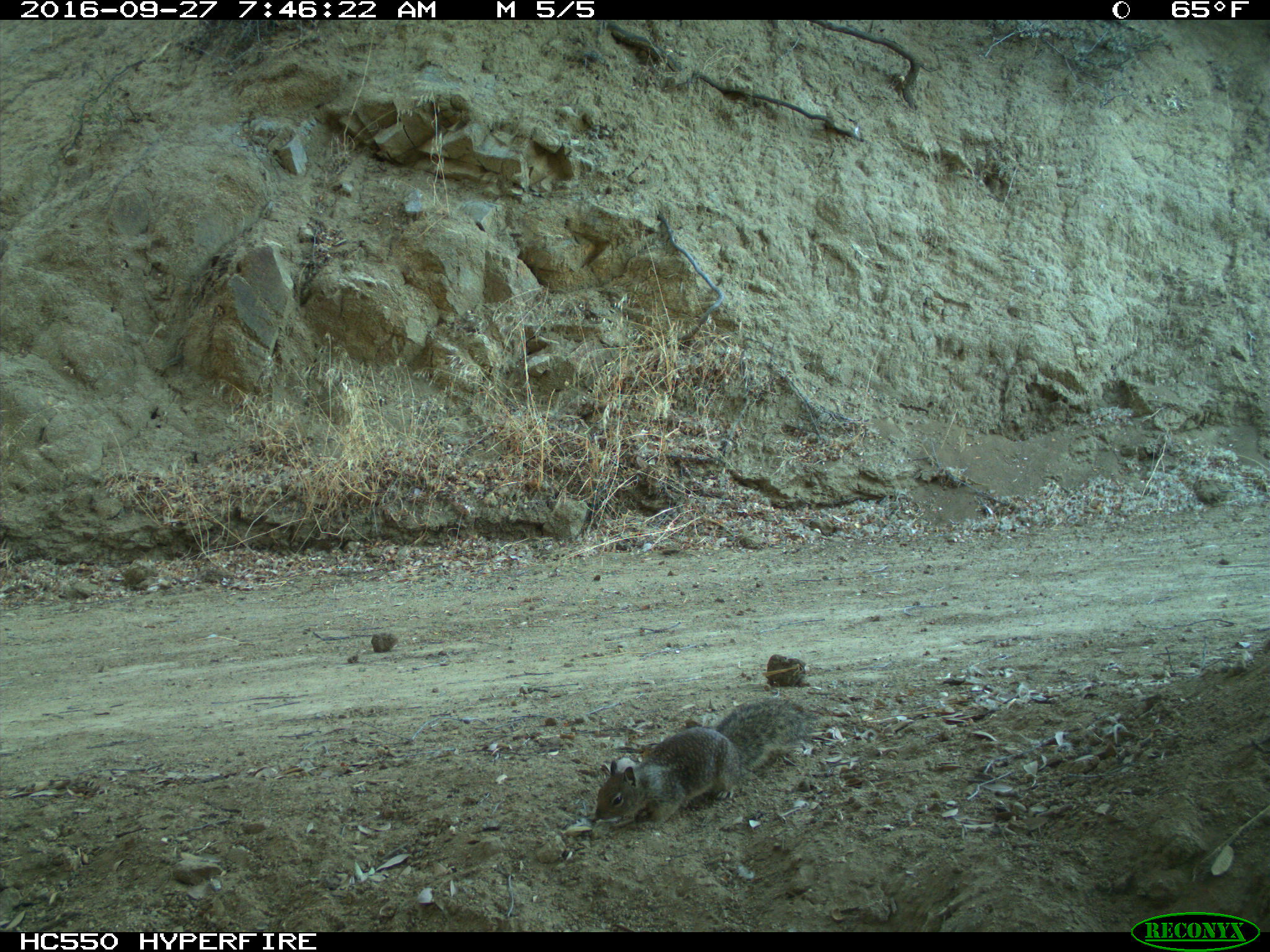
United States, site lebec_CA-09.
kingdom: Animalia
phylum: Chordata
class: Mammalia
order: Rodentia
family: Sciuridae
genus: Otospermophilus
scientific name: Otospermophilus beecheyi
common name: california ground squirrel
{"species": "Otospermophilus beecheyi (california ground squirrel)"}